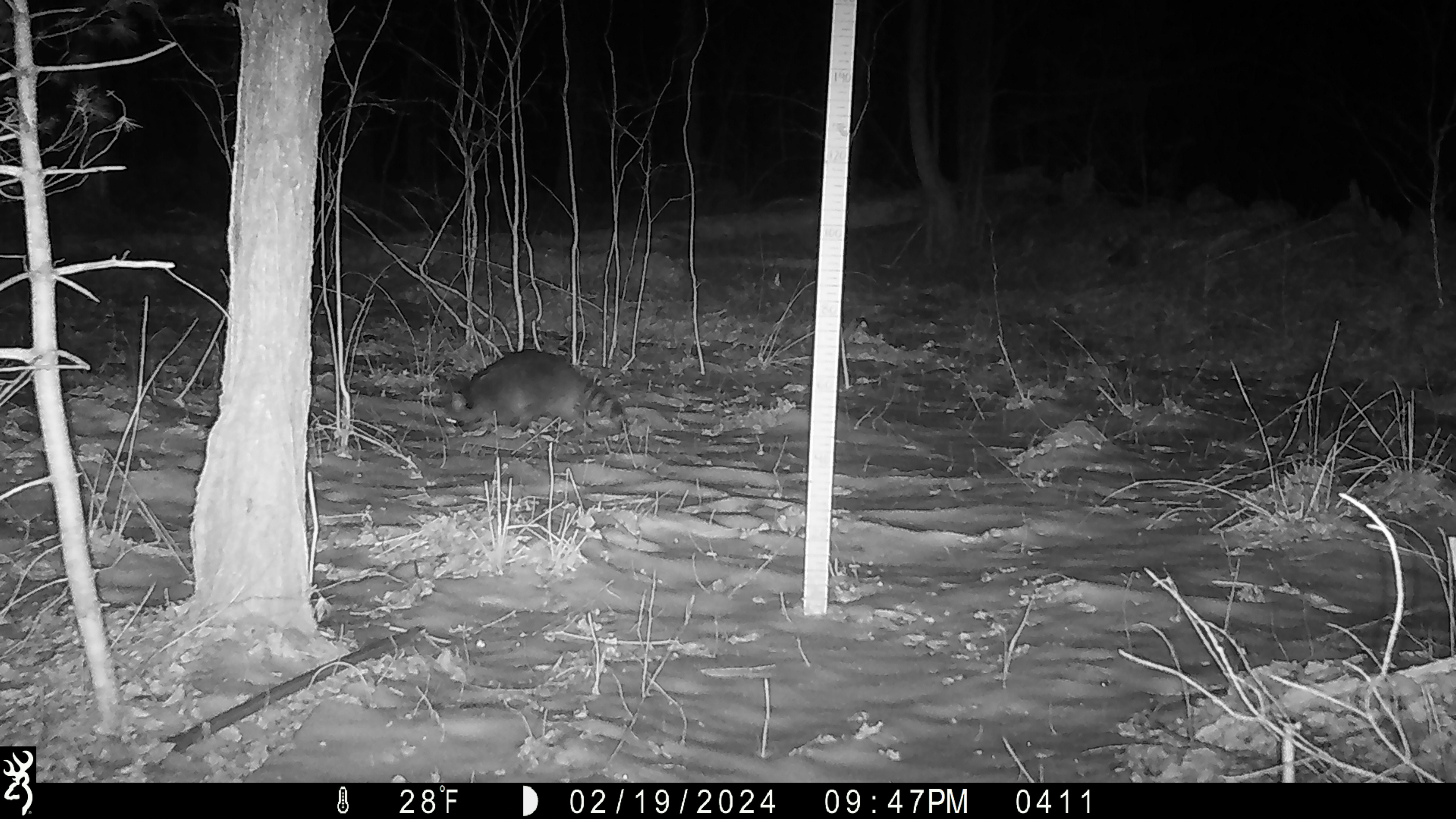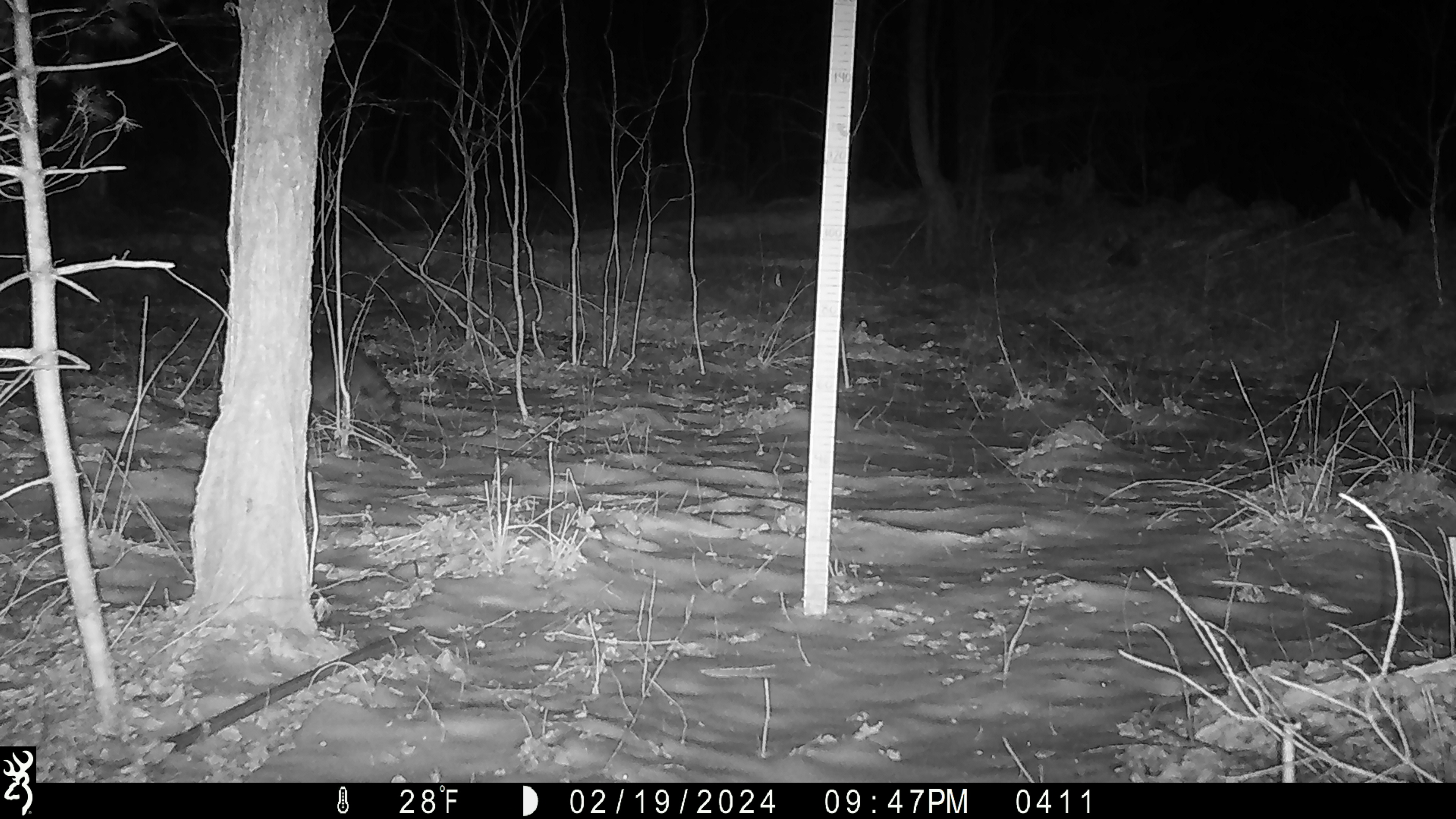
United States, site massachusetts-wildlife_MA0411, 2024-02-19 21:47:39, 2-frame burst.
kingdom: Animalia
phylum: Chordata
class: Mammalia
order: Carnivora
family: Procyonidae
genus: Procyon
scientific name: Procyon lotor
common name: raccoon